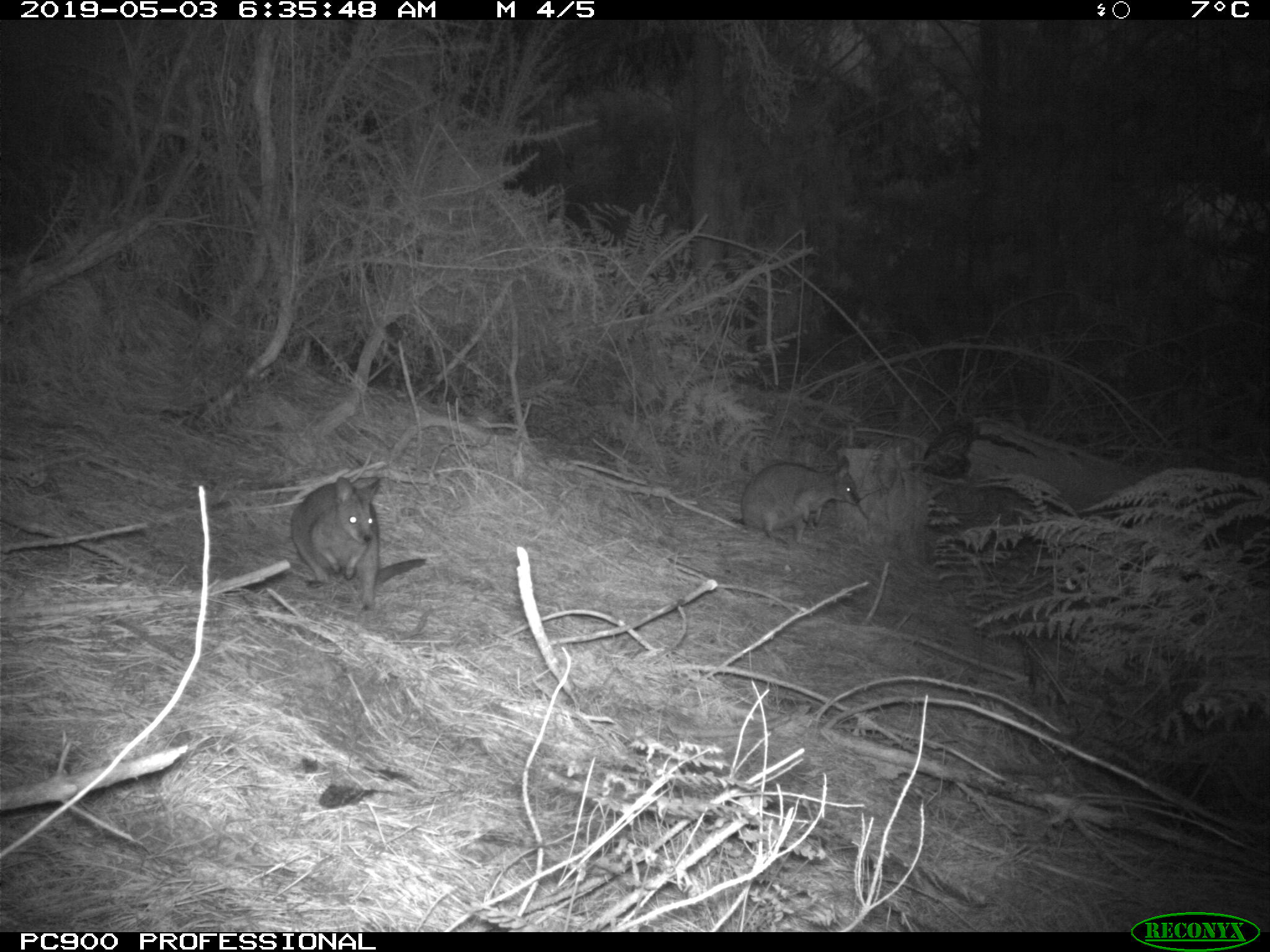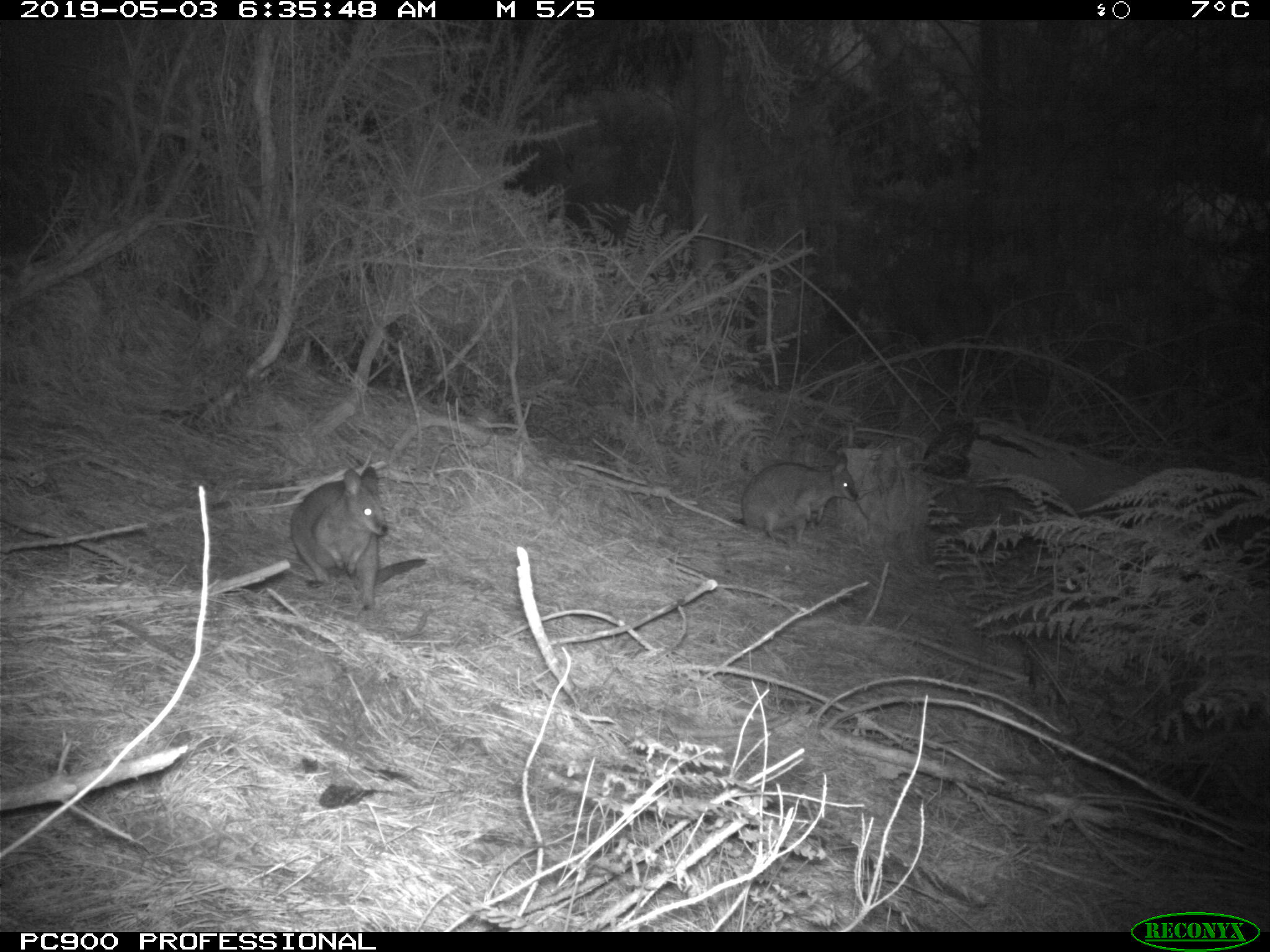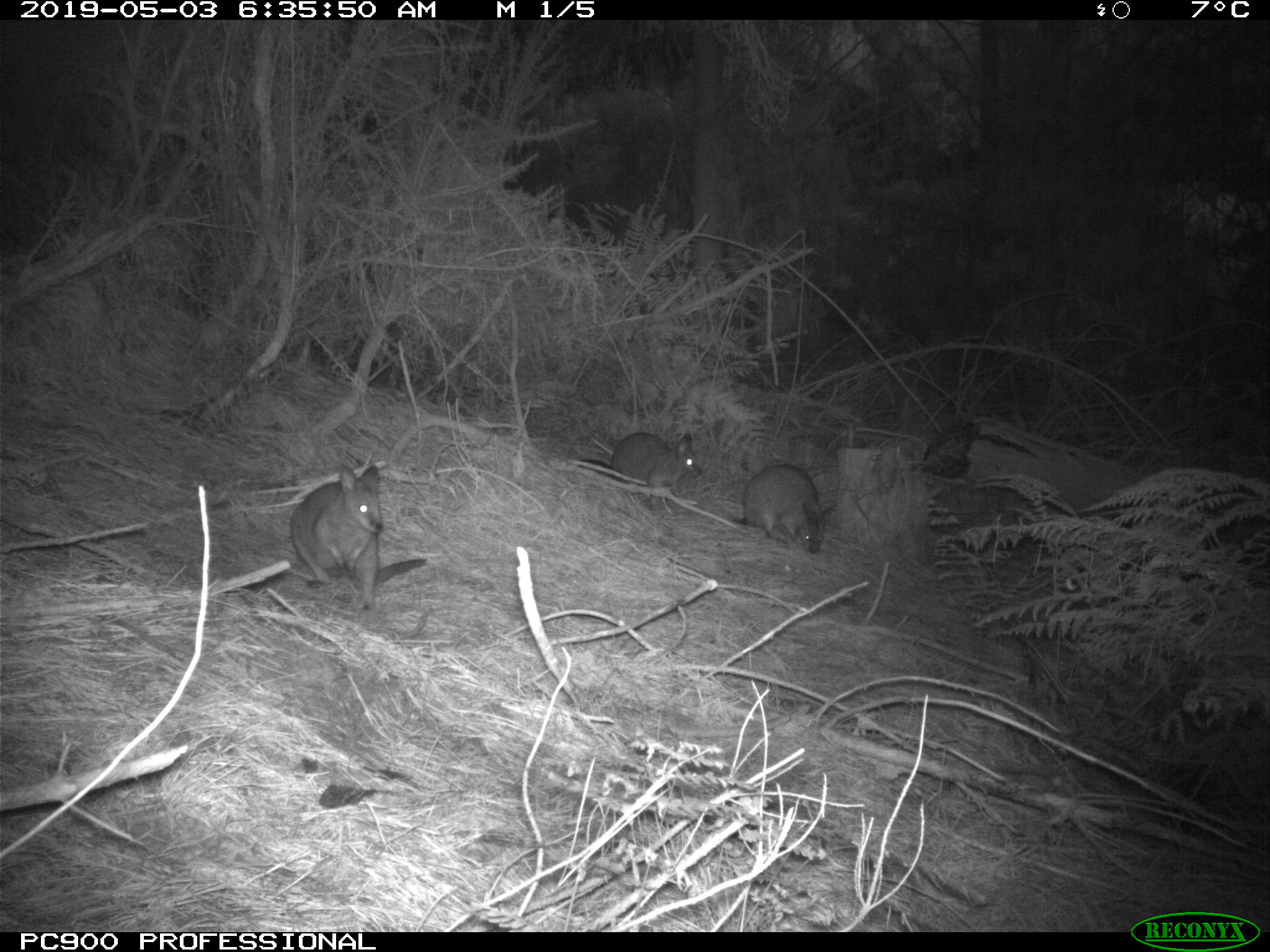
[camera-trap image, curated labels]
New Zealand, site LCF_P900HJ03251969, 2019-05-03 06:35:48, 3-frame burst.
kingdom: Animalia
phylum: Chordata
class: Mammalia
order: Diprotodontia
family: Macropodidae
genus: Notamacropus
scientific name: Notamacropus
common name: wallaby